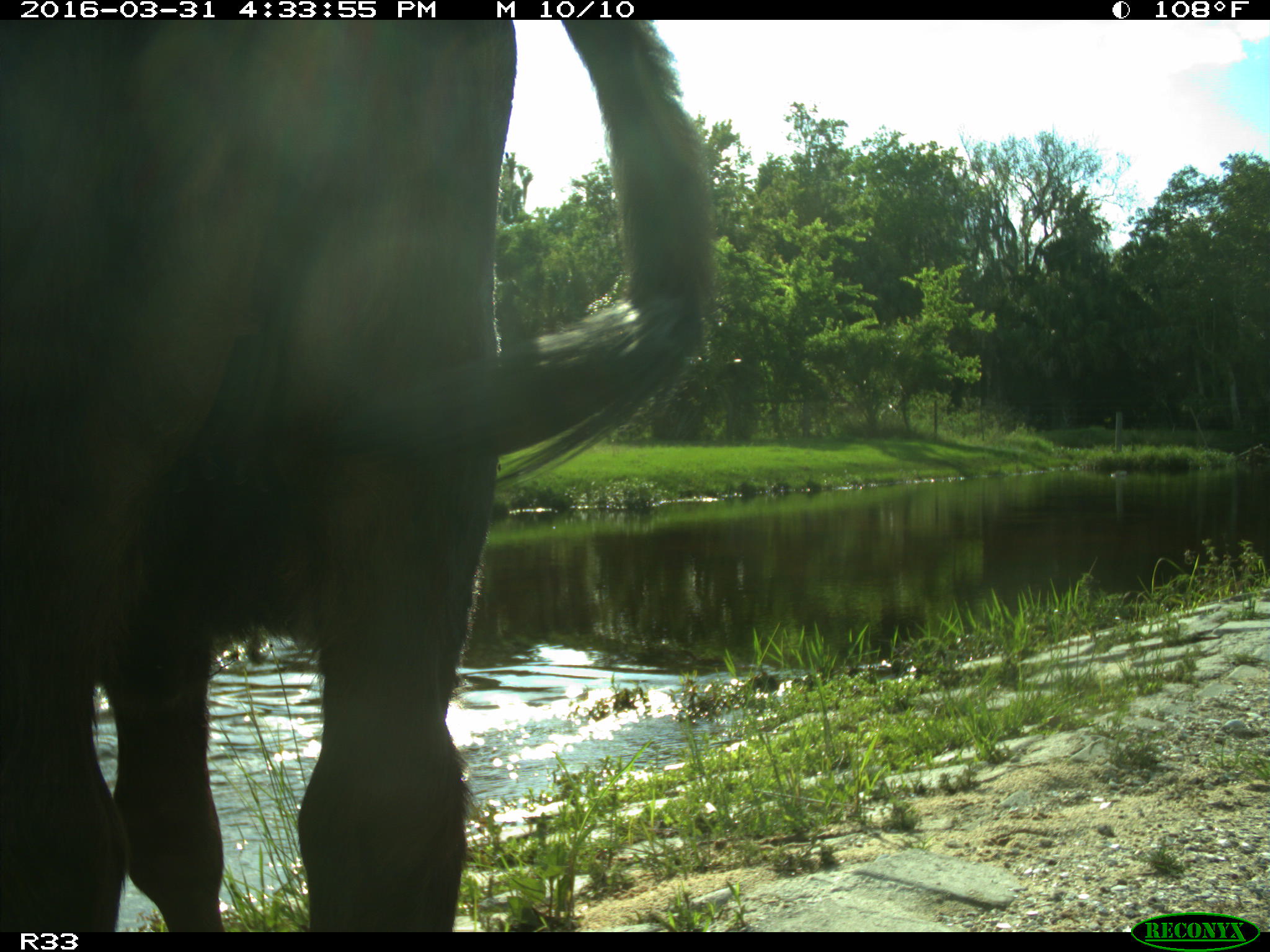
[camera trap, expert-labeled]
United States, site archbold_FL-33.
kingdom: Animalia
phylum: Chordata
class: Mammalia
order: Artiodactyla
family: Bovidae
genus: Bos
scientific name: Bos taurus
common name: domestic cow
Bos taurus (domestic cow).